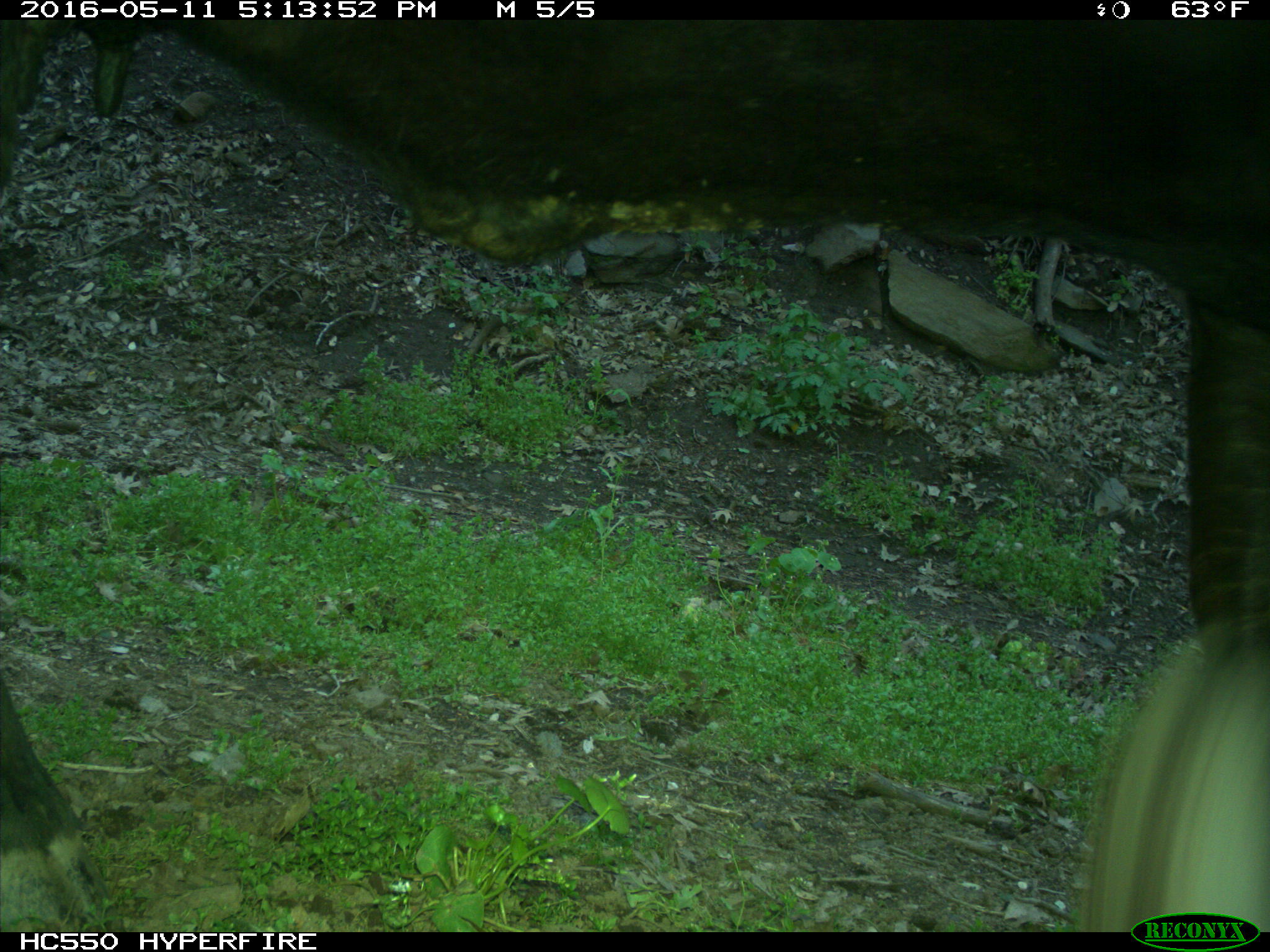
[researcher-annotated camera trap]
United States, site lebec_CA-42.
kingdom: Animalia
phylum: Chordata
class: Mammalia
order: Artiodactyla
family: Bovidae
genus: Bos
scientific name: Bos taurus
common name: domestic cow